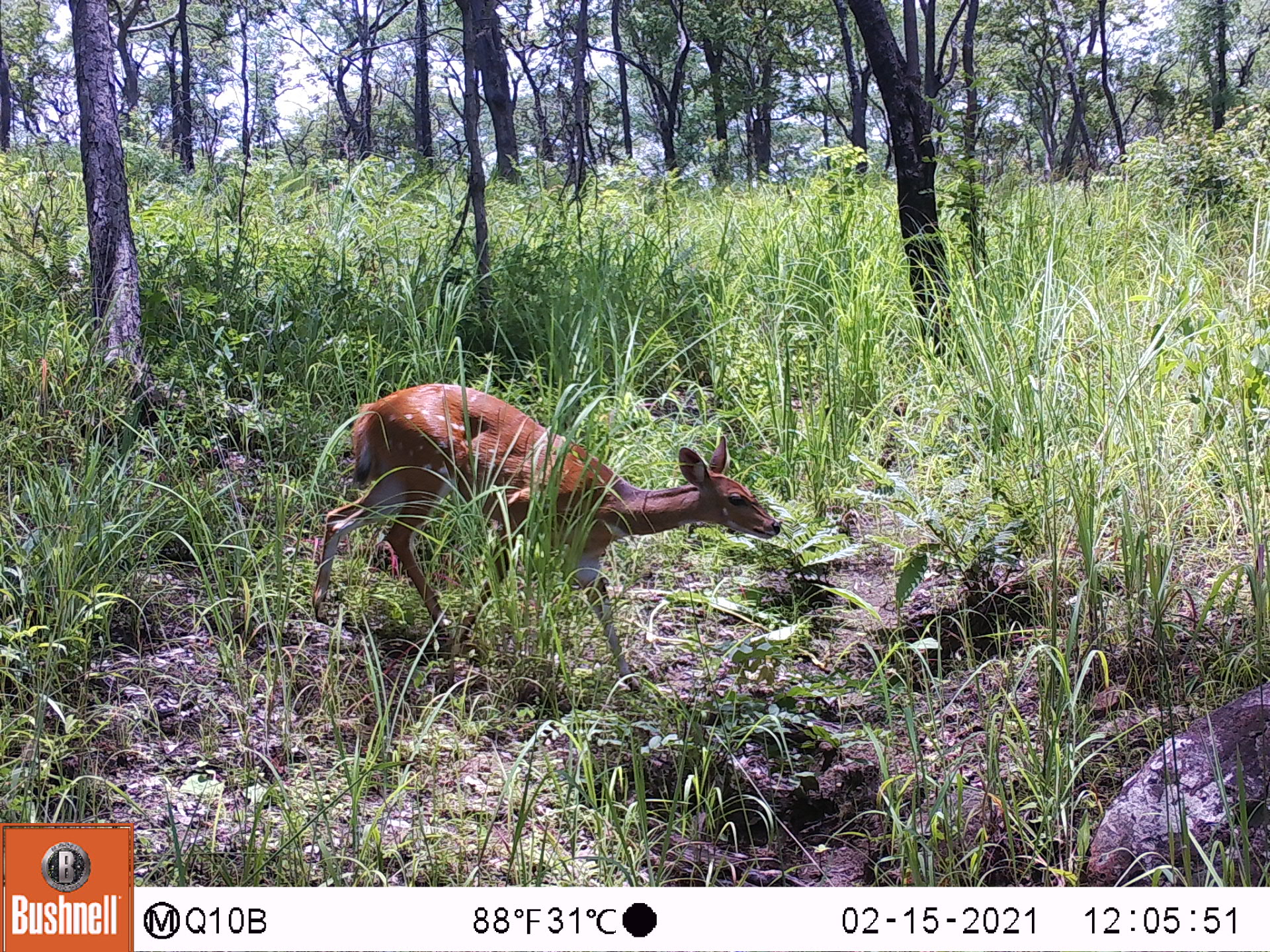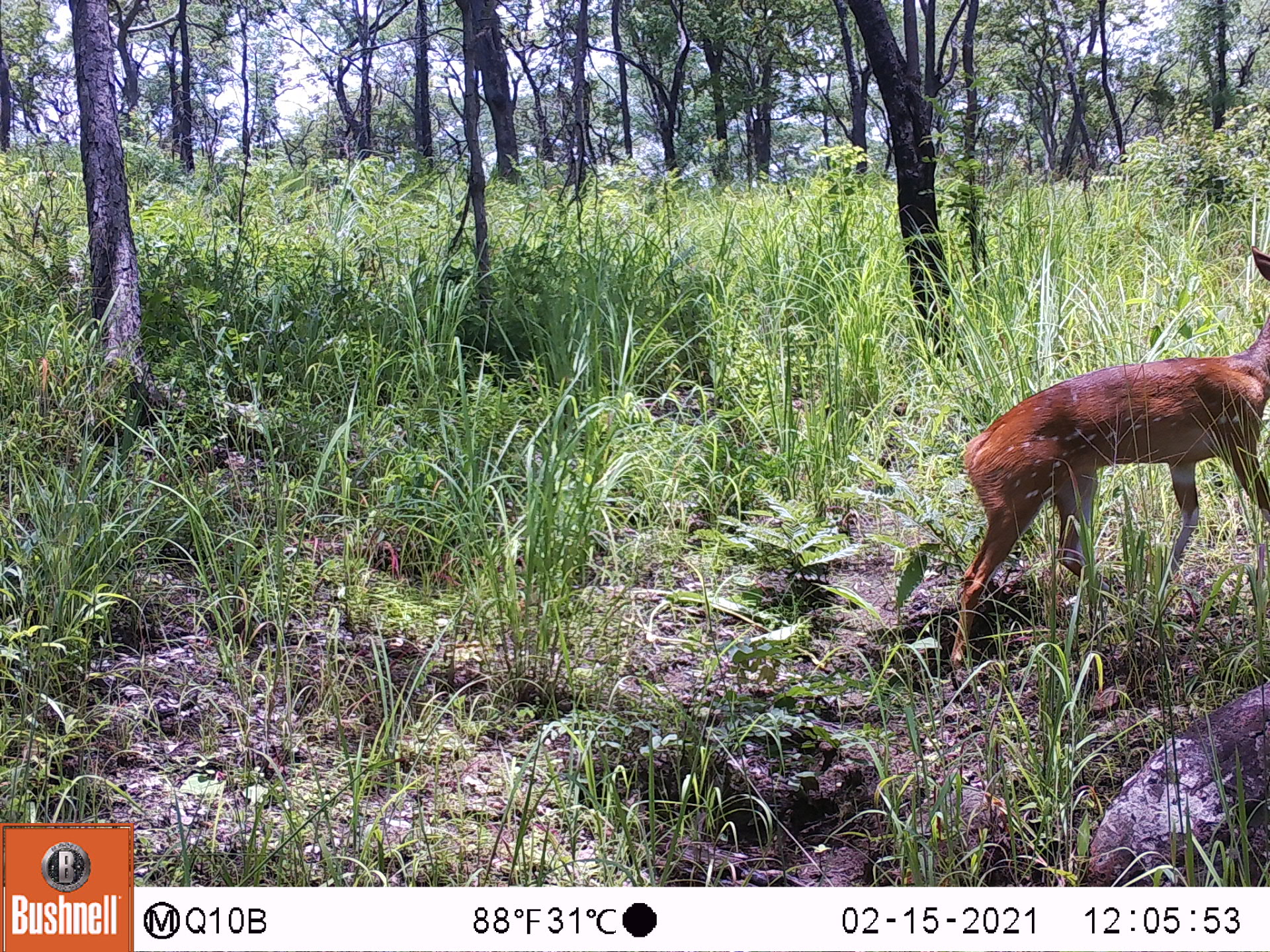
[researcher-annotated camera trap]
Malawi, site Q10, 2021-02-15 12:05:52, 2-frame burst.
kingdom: Animalia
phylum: Chordata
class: Mammalia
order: Artiodactyla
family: Bovidae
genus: Tragelaphus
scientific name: Tragelaphus sylvaticus sylvaticus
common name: cape bushbuck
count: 1